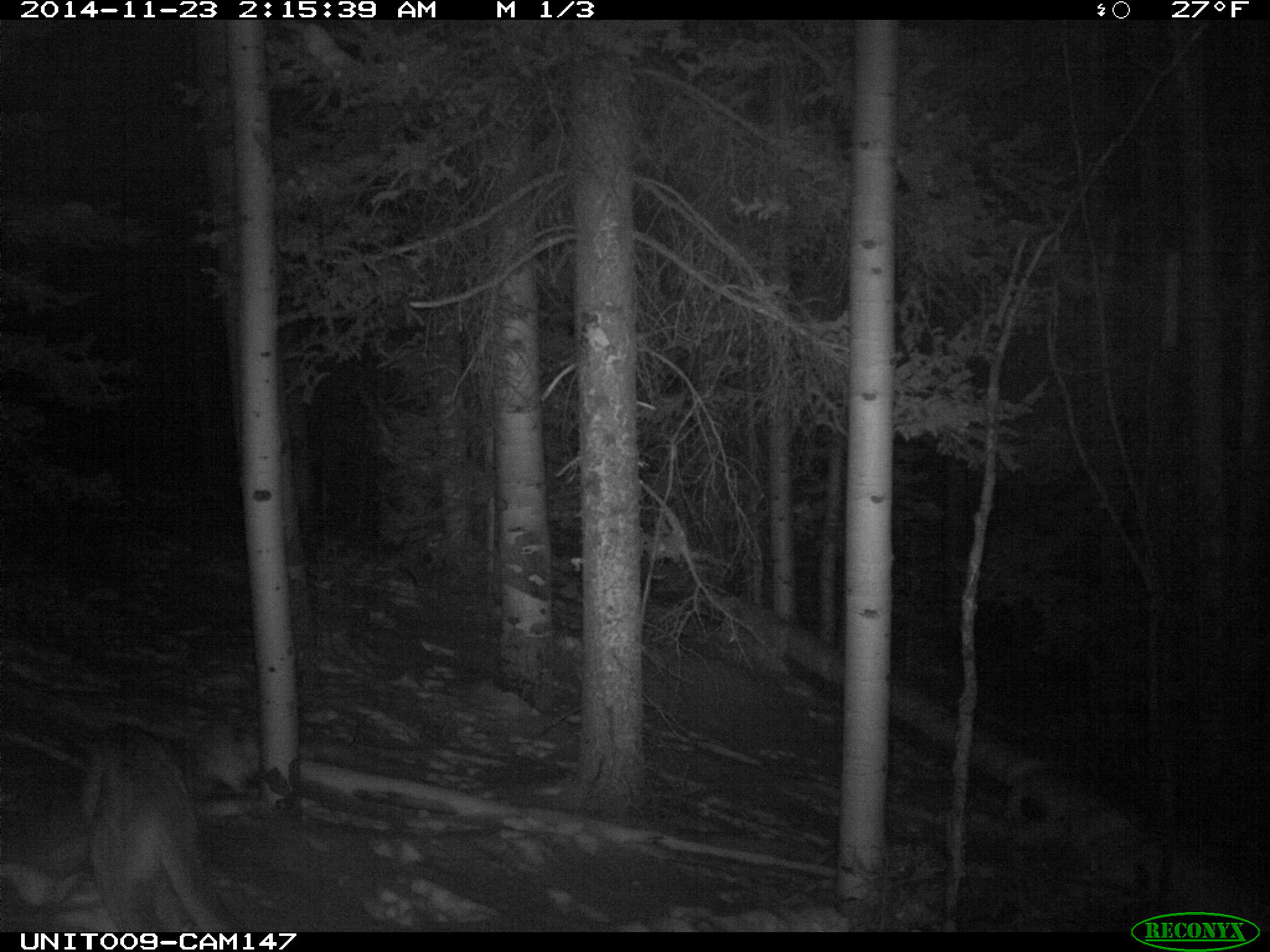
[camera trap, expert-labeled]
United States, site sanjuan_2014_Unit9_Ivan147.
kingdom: Animalia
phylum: Chordata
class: Mammalia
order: Carnivora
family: Felidae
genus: Puma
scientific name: Puma concolor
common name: mountain lion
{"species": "Puma concolor (mountain lion)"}